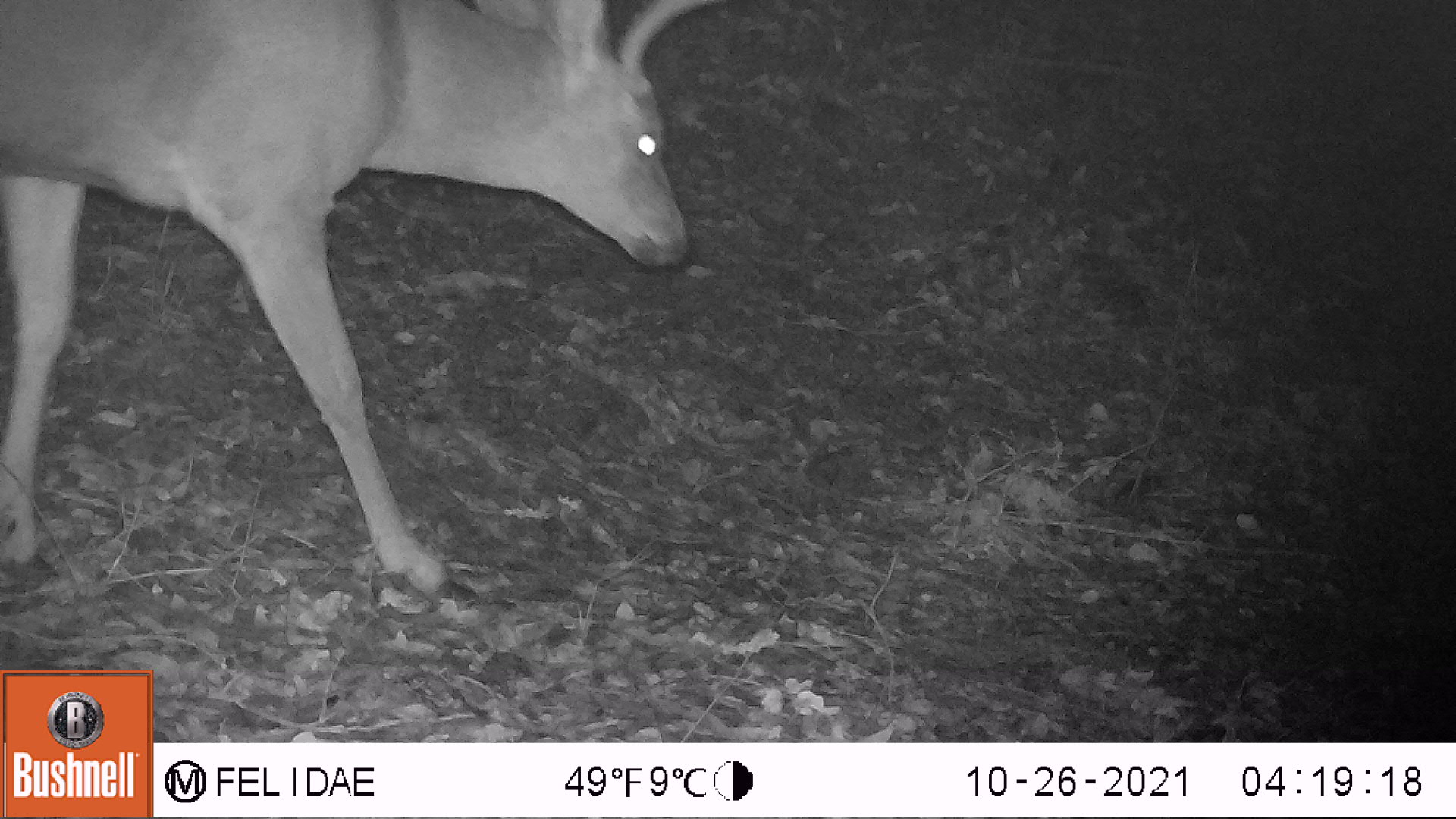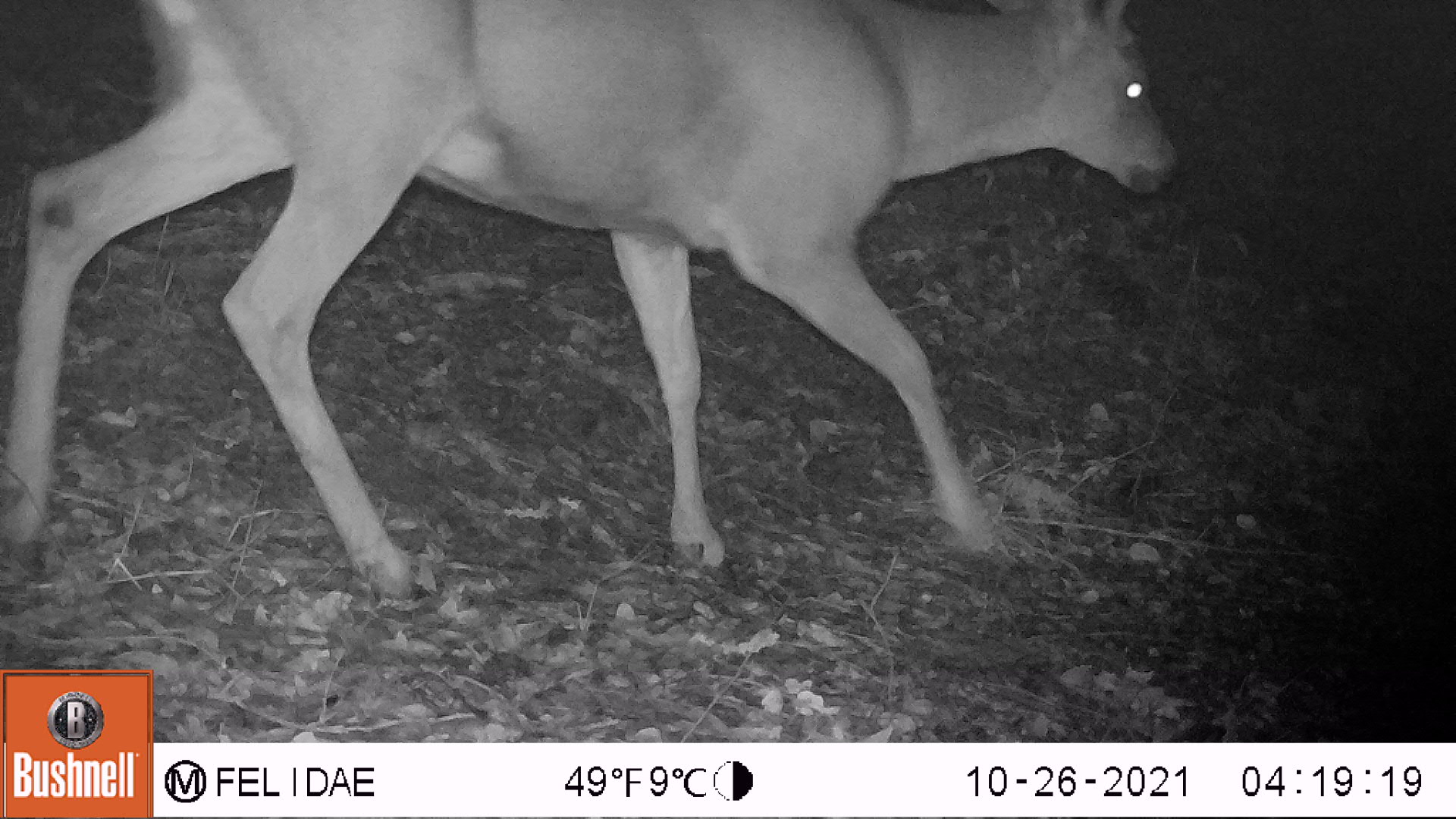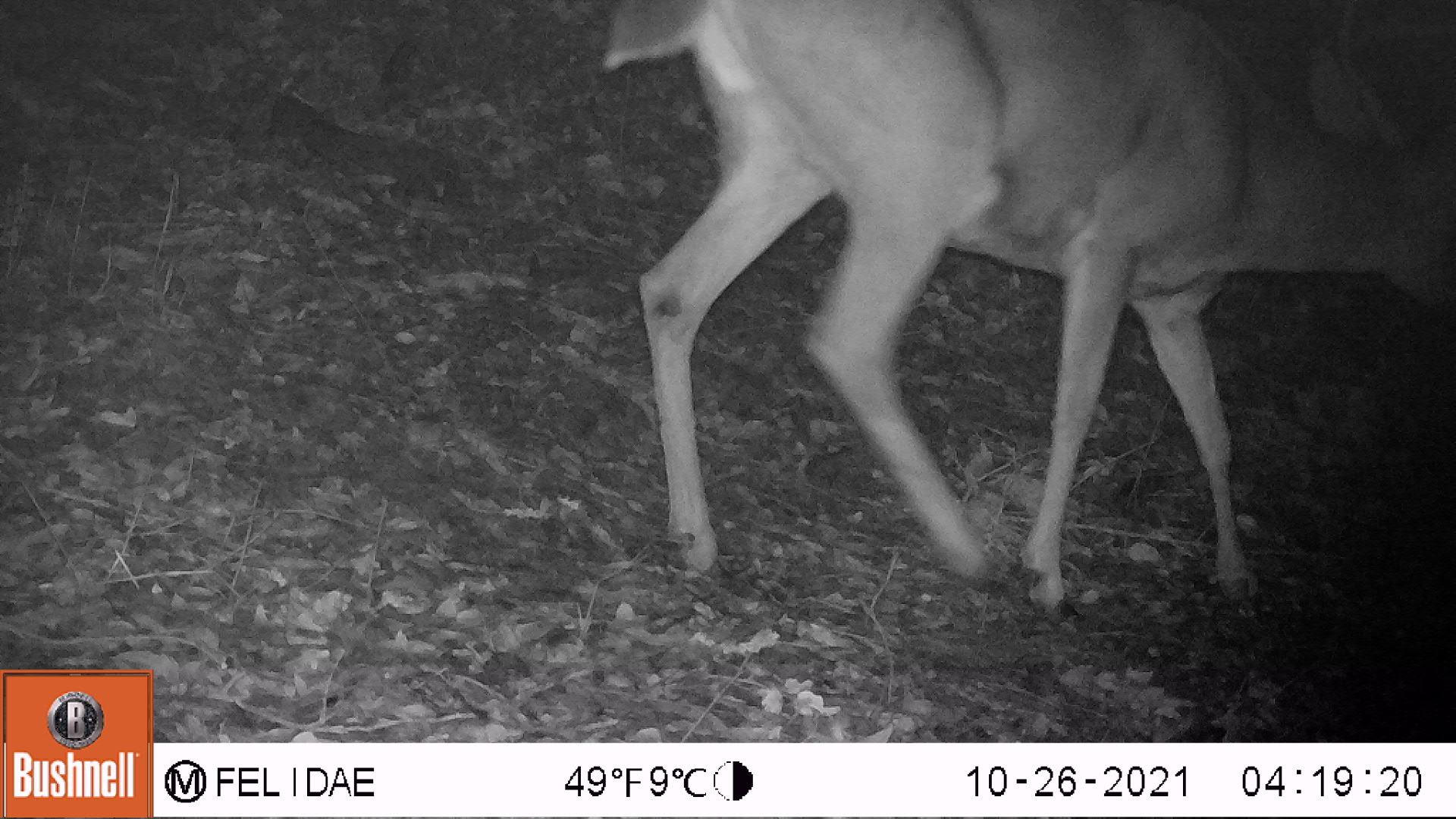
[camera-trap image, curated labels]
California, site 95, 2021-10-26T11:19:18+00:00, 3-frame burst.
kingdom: Animalia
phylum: Chordata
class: Mammalia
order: Artiodactyla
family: Cervidae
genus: Odocoileus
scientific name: Odocoileus hemionus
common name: mule deer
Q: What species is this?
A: Mule deer (Odocoileus hemionus).